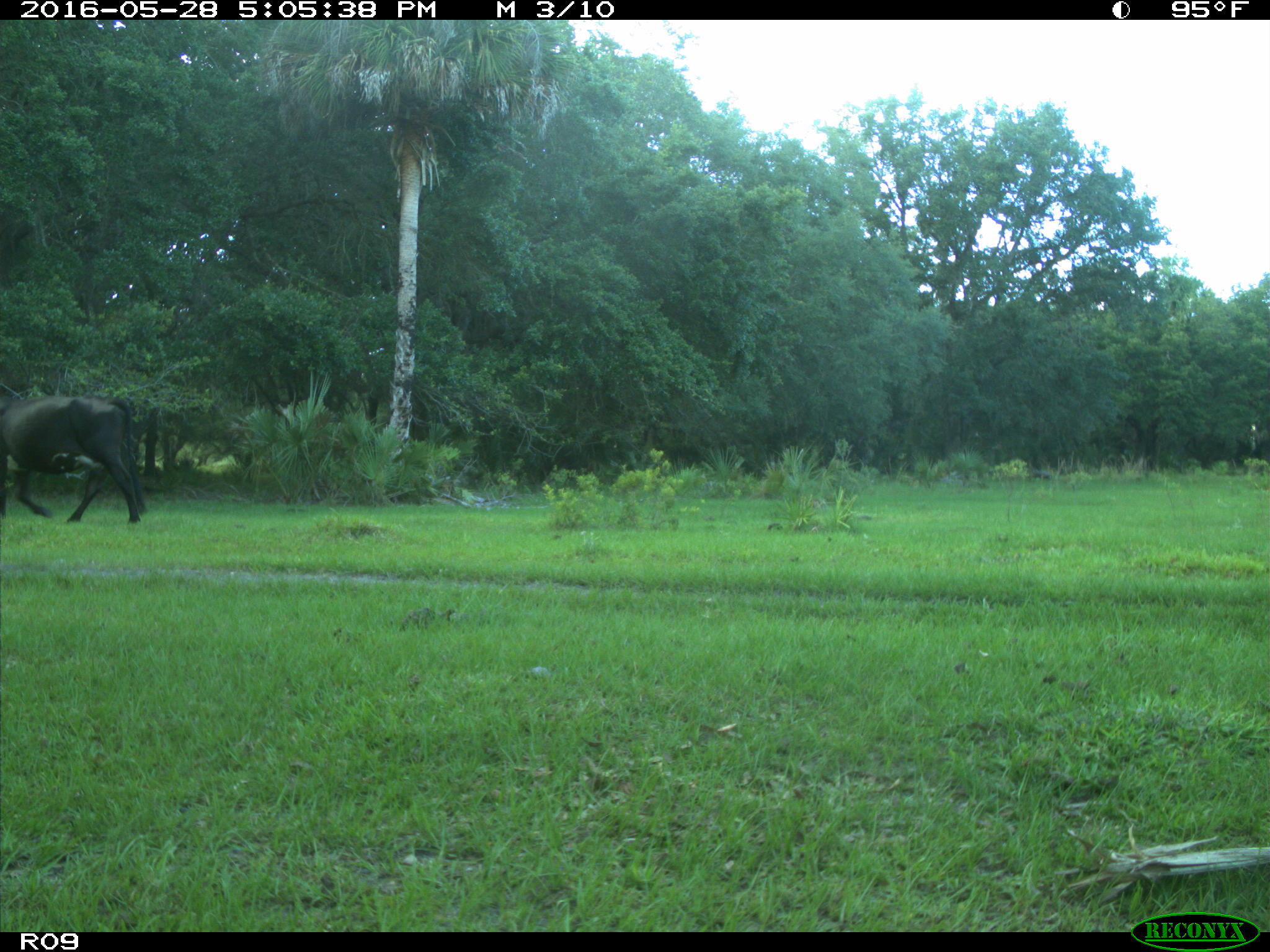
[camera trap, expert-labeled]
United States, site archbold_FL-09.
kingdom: Animalia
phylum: Chordata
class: Mammalia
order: Artiodactyla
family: Bovidae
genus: Bos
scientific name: Bos taurus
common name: domestic cow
Bos taurus (domestic cow).